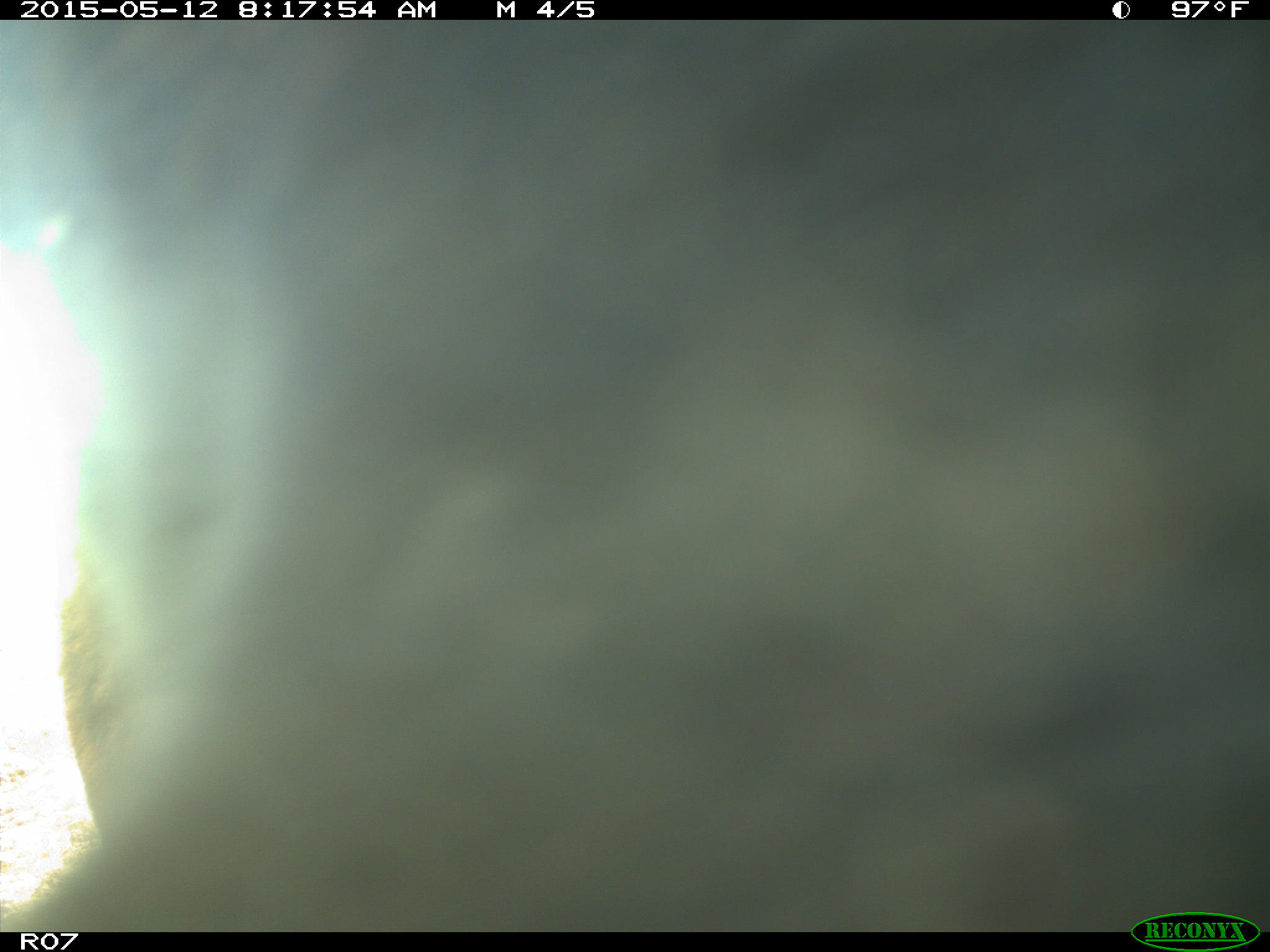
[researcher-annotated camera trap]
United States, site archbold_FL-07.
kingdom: Animalia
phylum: Chordata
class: Mammalia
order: Artiodactyla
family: Bovidae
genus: Bos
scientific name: Bos taurus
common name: domestic cow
Bos taurus (domestic cow).